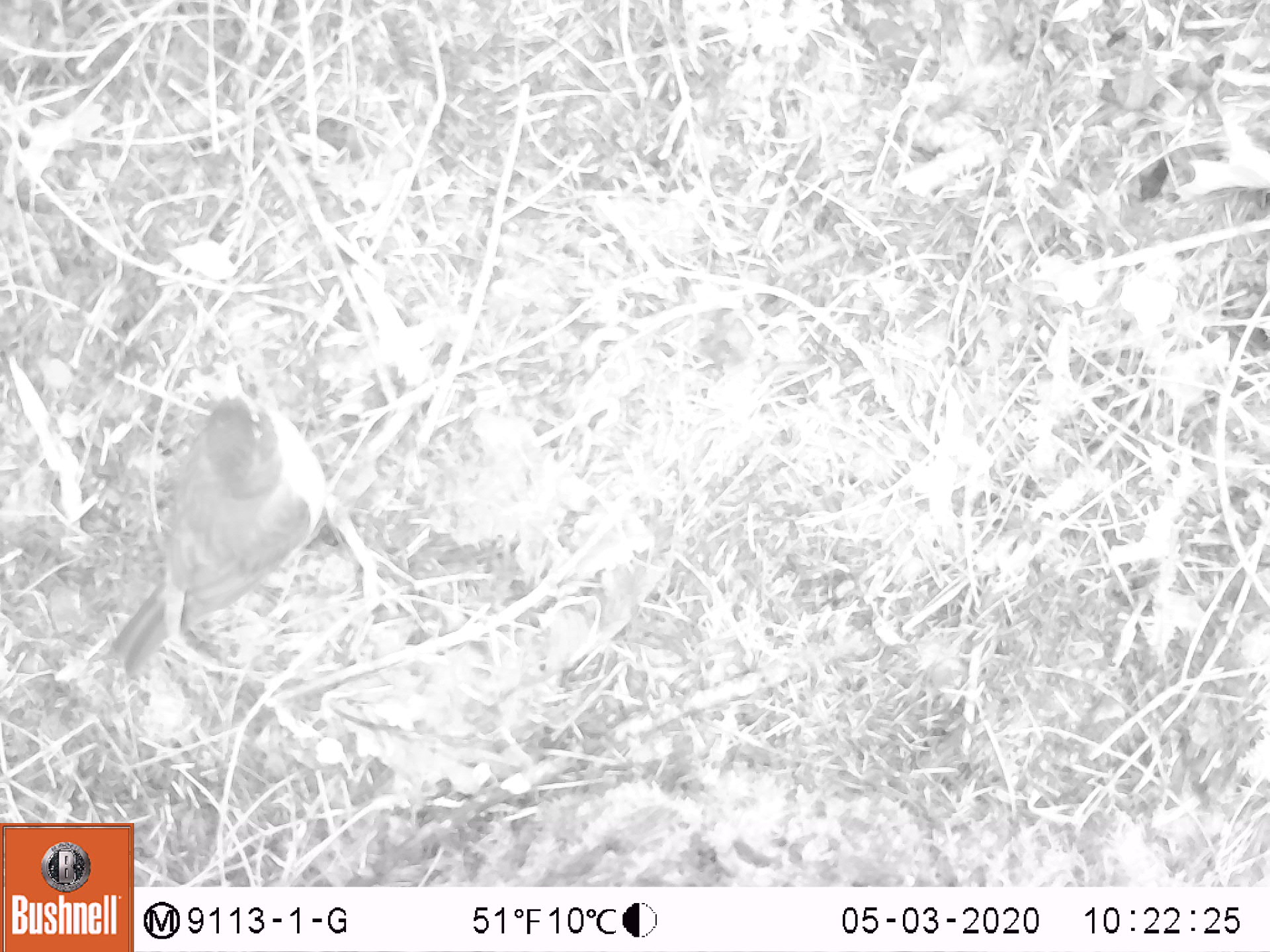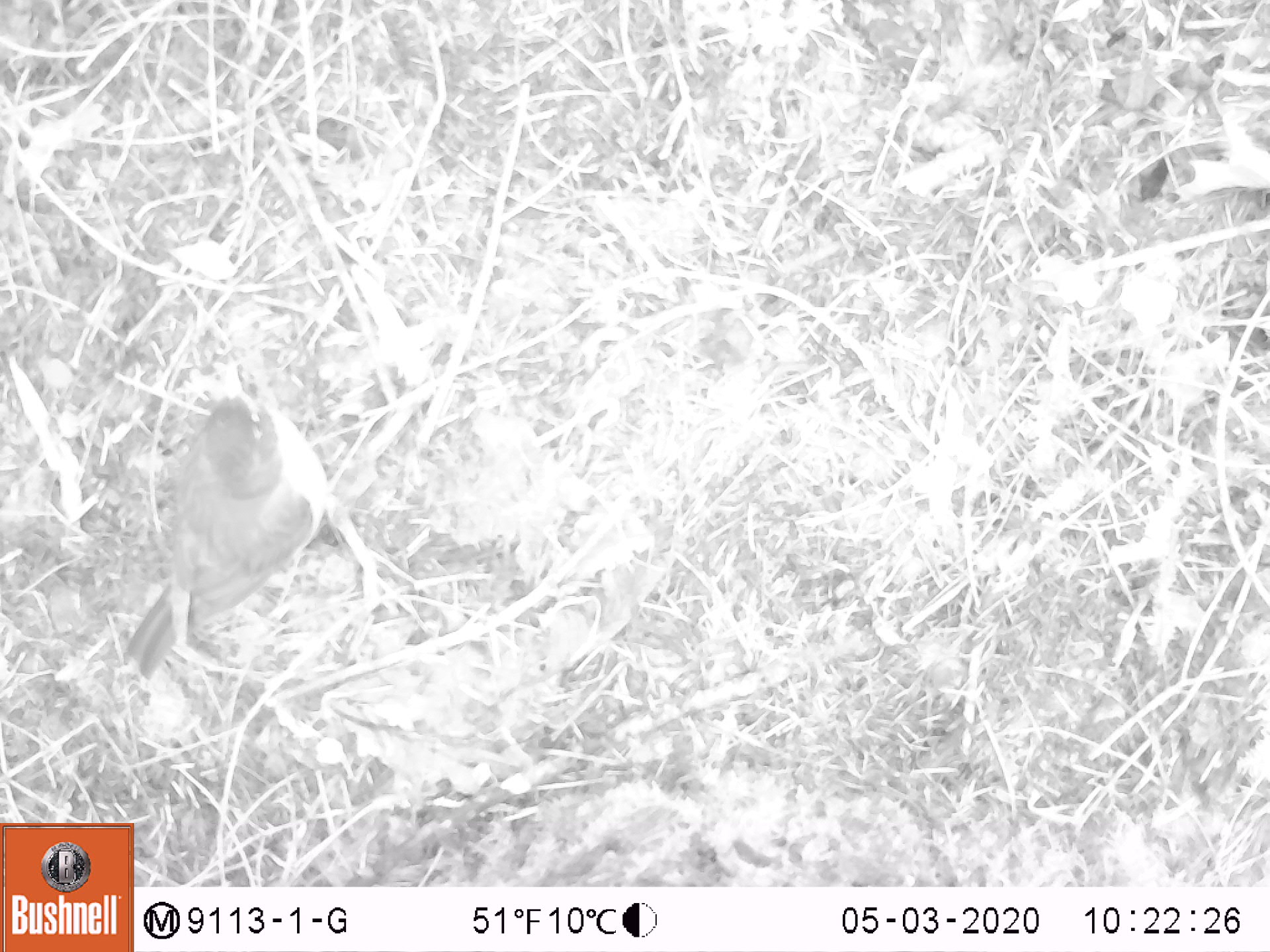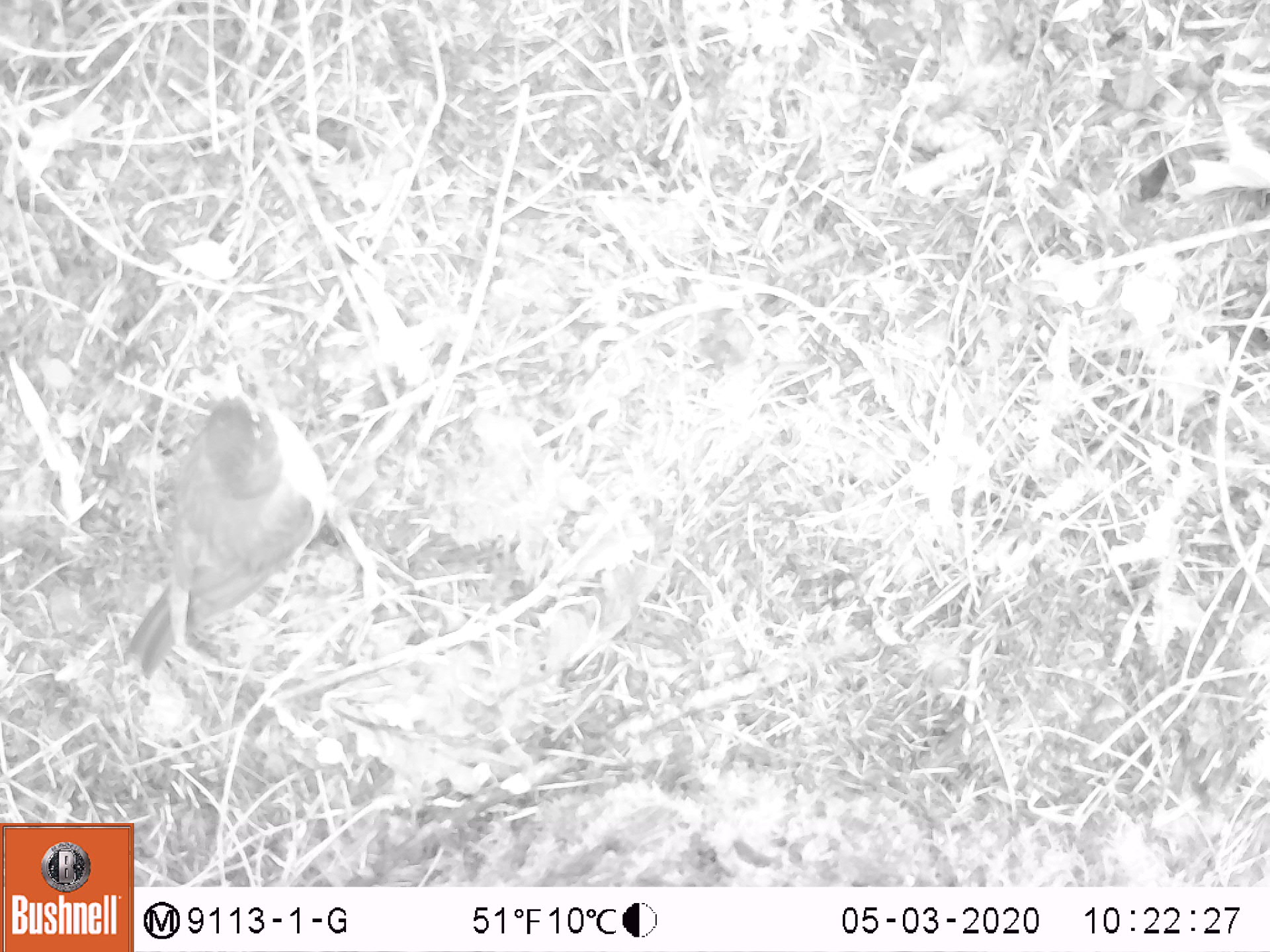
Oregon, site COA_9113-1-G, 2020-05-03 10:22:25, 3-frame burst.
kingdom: Animalia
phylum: Chordata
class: Aves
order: Passeriformes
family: Turdidae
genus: Turdus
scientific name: Turdus migratorius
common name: american robin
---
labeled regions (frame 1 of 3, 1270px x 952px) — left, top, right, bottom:
american robin: 77, 356, 340, 690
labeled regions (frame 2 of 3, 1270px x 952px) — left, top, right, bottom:
american robin: 97, 359, 344, 698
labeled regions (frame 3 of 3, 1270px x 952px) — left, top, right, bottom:
american robin: 104, 347, 346, 703